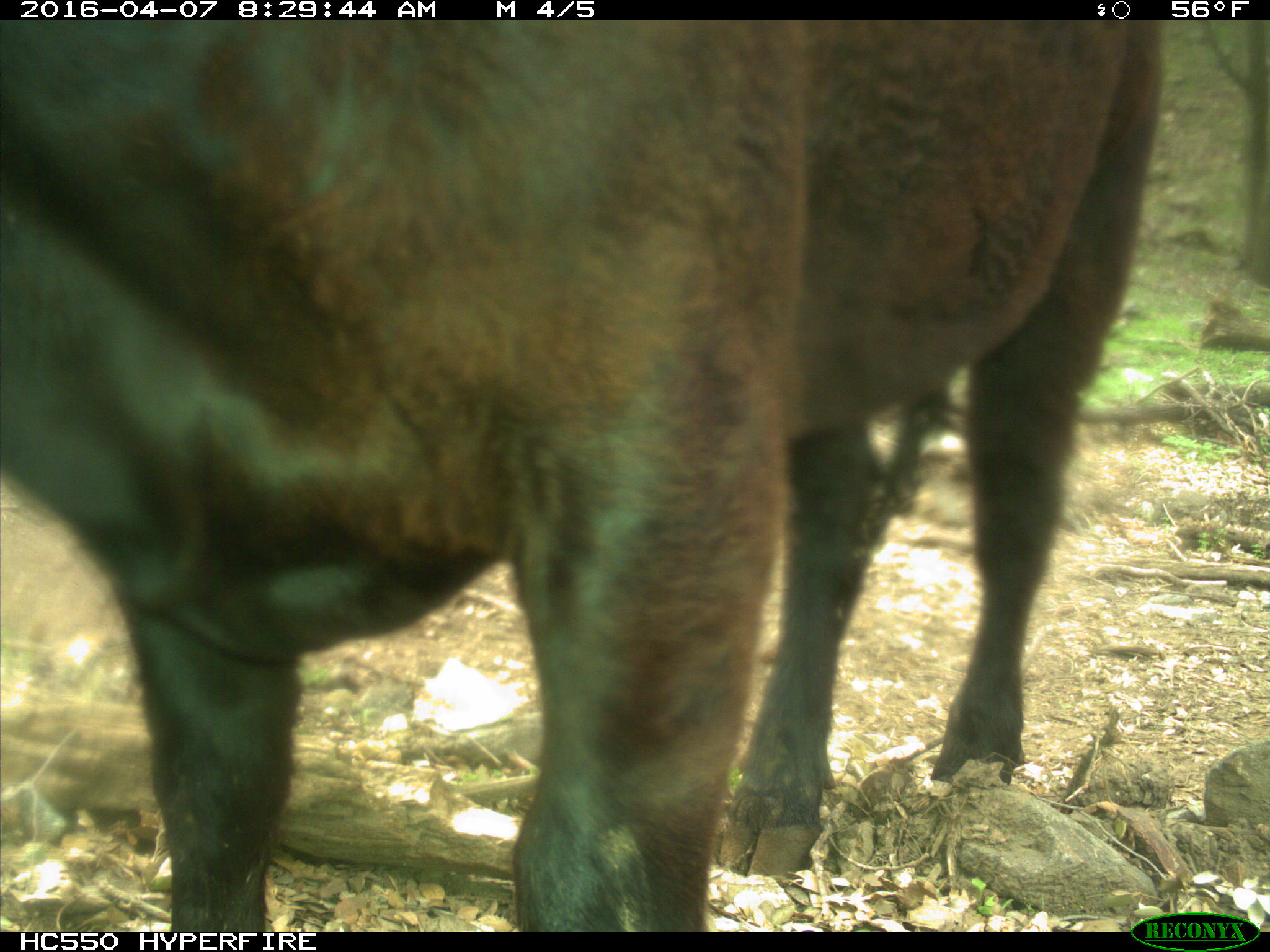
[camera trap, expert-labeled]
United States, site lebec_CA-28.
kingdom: Animalia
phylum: Chordata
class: Mammalia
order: Artiodactyla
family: Bovidae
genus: Bos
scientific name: Bos taurus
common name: domestic cow